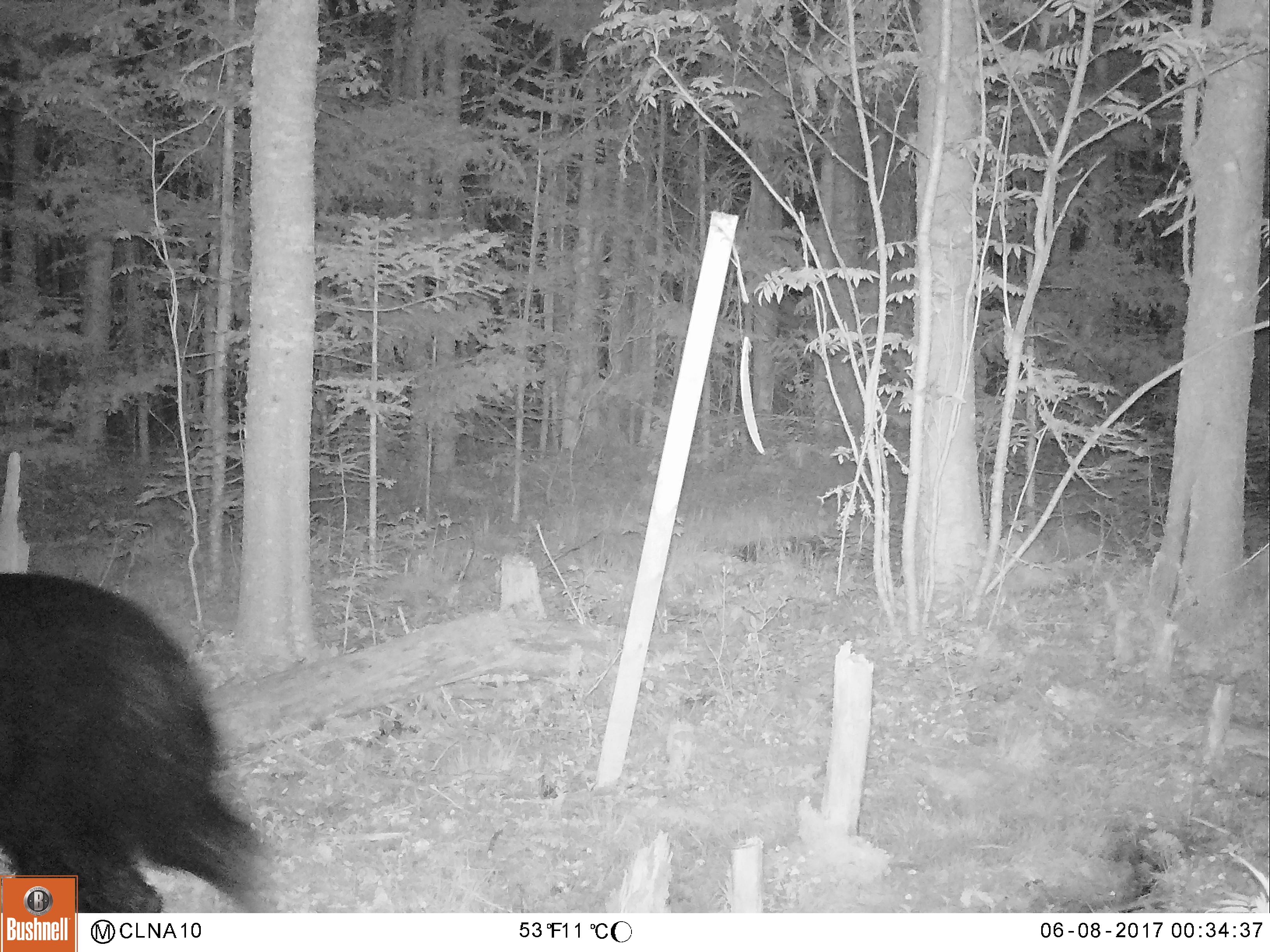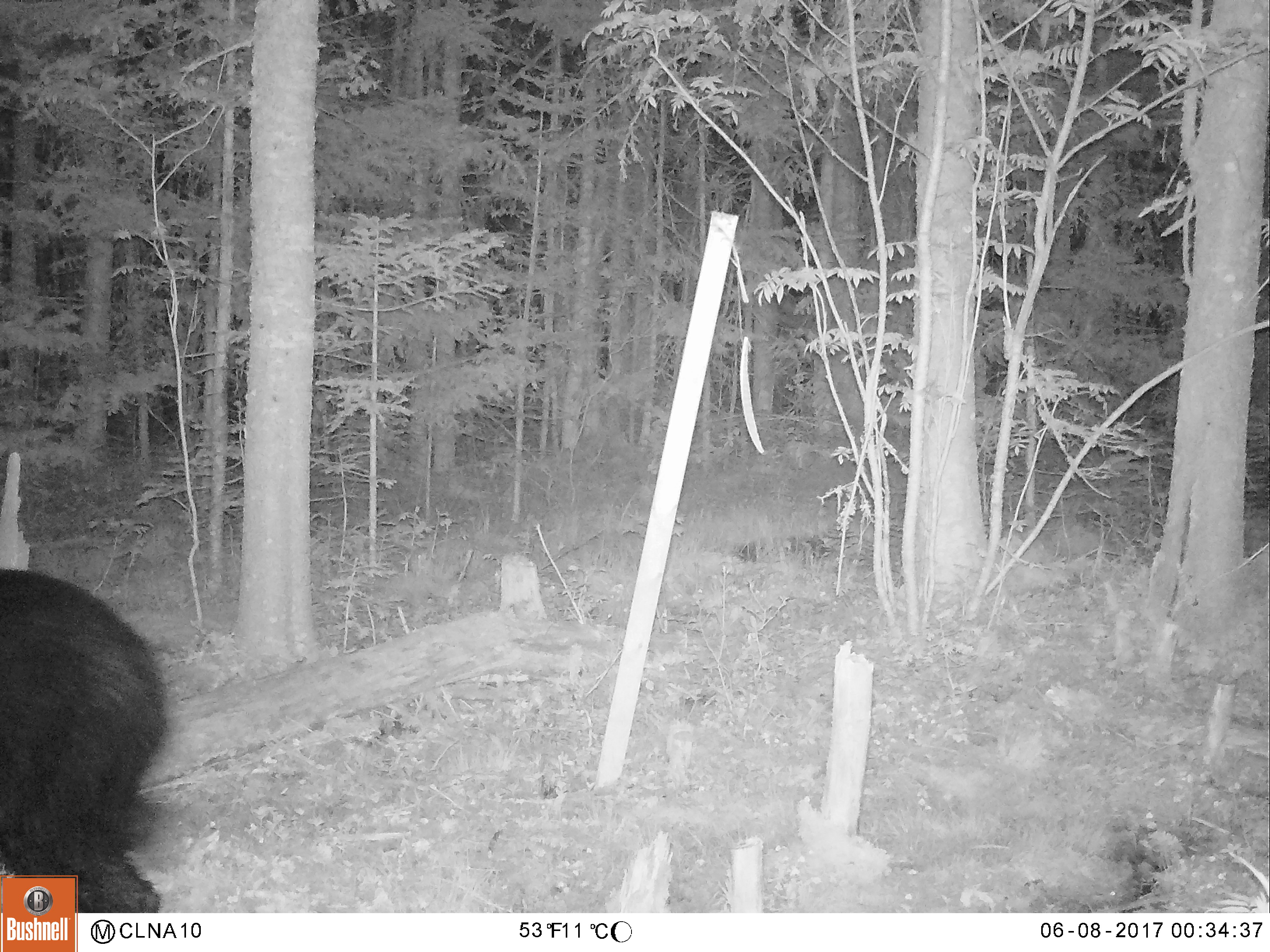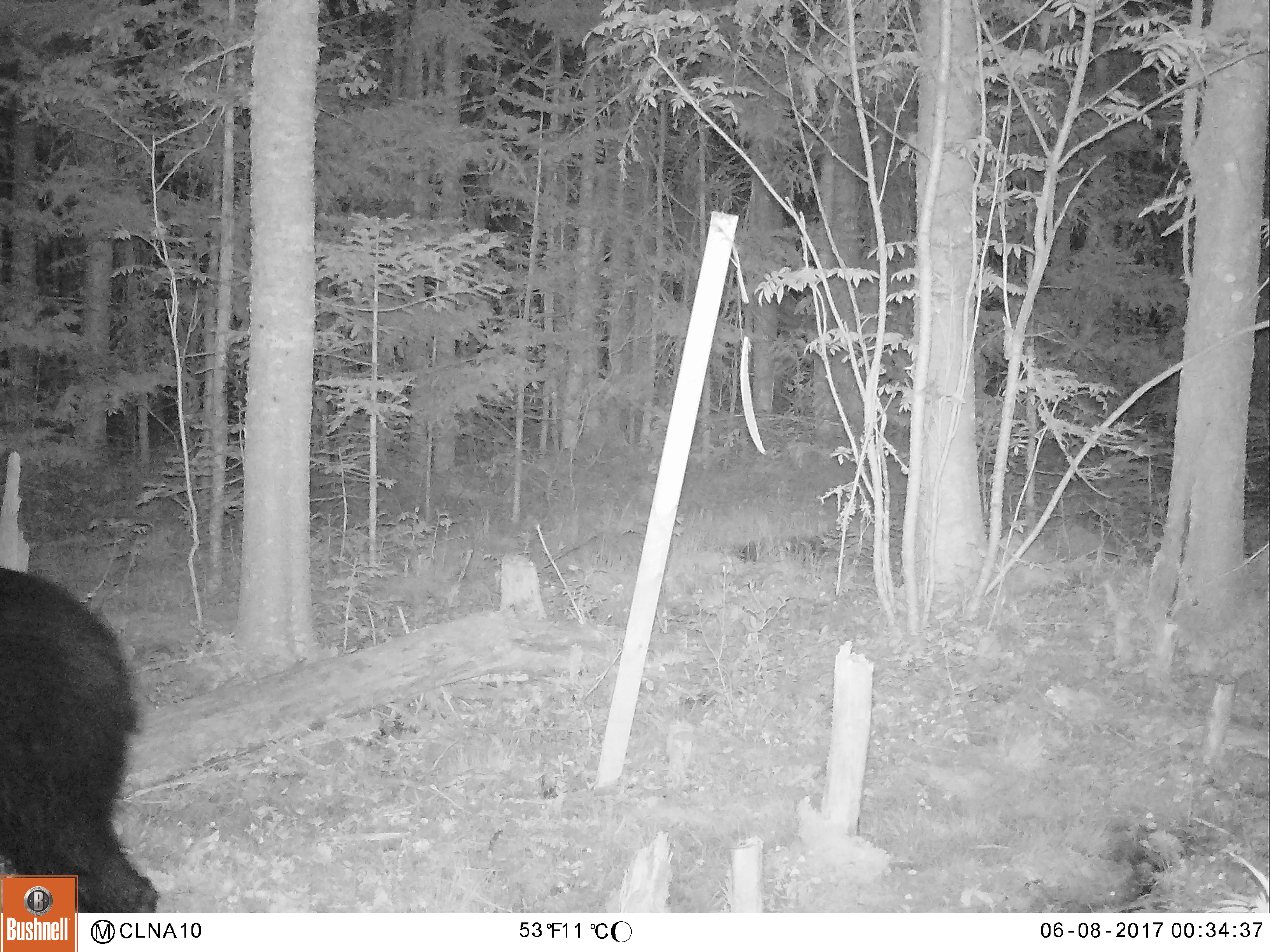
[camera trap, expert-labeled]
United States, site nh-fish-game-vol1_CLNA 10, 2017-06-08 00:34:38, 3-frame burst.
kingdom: Animalia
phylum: Chordata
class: Mammalia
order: Carnivora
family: Ursidae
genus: Ursus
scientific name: Ursus americanus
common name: black bear